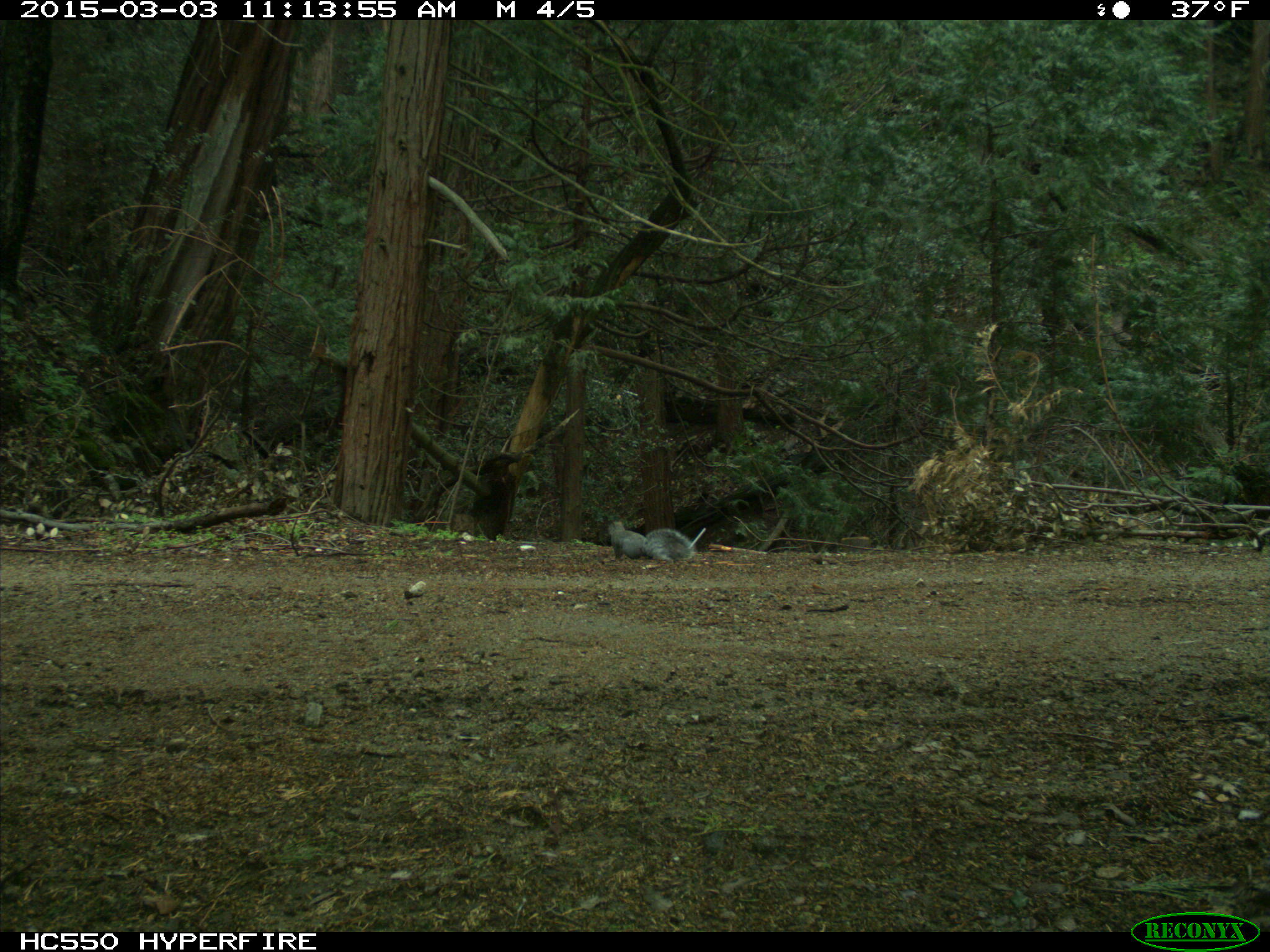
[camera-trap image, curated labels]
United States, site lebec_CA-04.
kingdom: Animalia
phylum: Chordata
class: Mammalia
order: Rodentia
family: Sciuridae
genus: Sciurus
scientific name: Sciurus carolinensis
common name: eastern gray squirrel